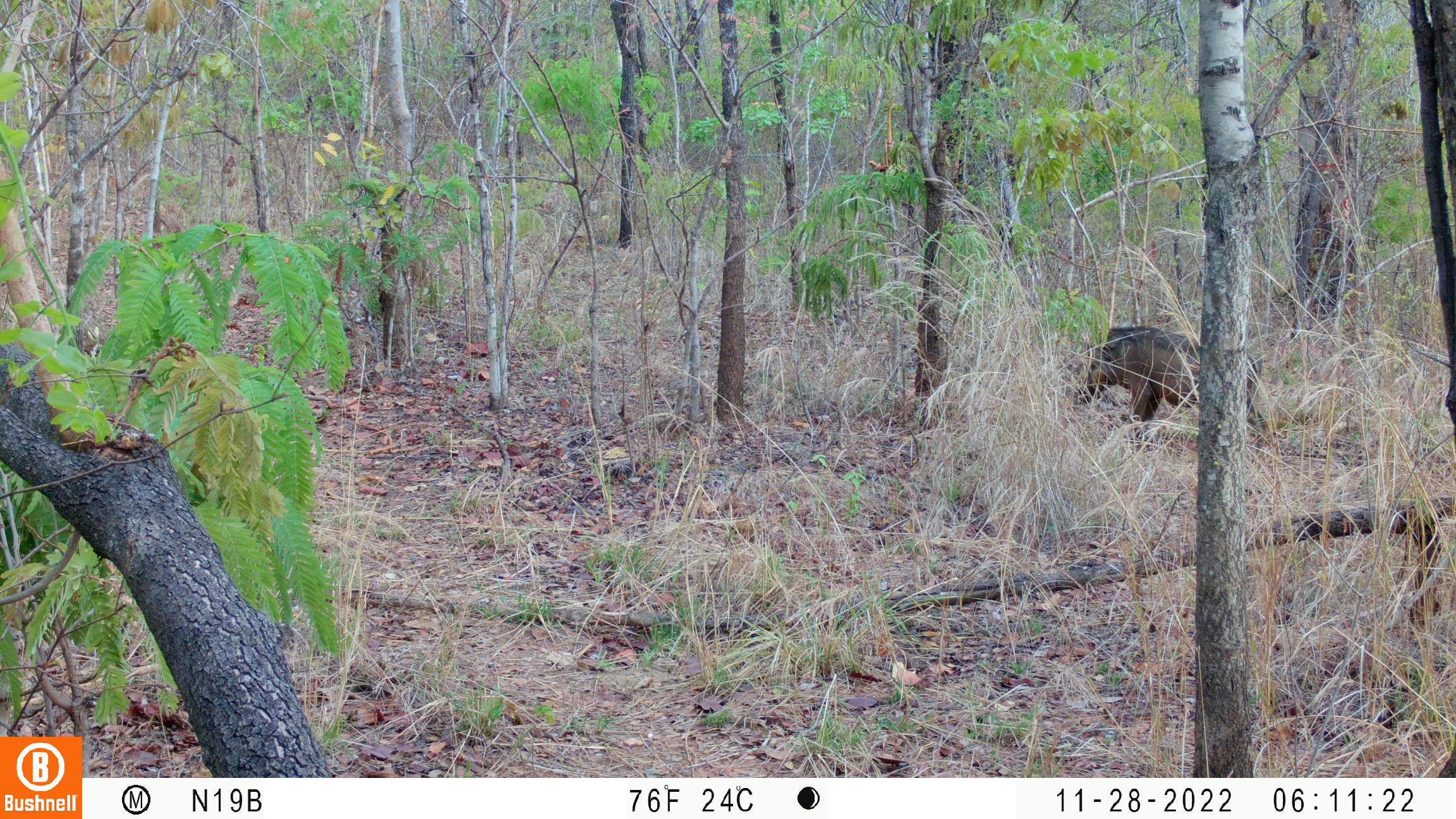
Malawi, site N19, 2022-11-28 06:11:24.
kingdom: Animalia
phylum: Chordata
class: Mammalia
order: Artiodactyla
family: Suidae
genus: Phacochoerus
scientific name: Phacochoerus africanus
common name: common warthog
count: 1